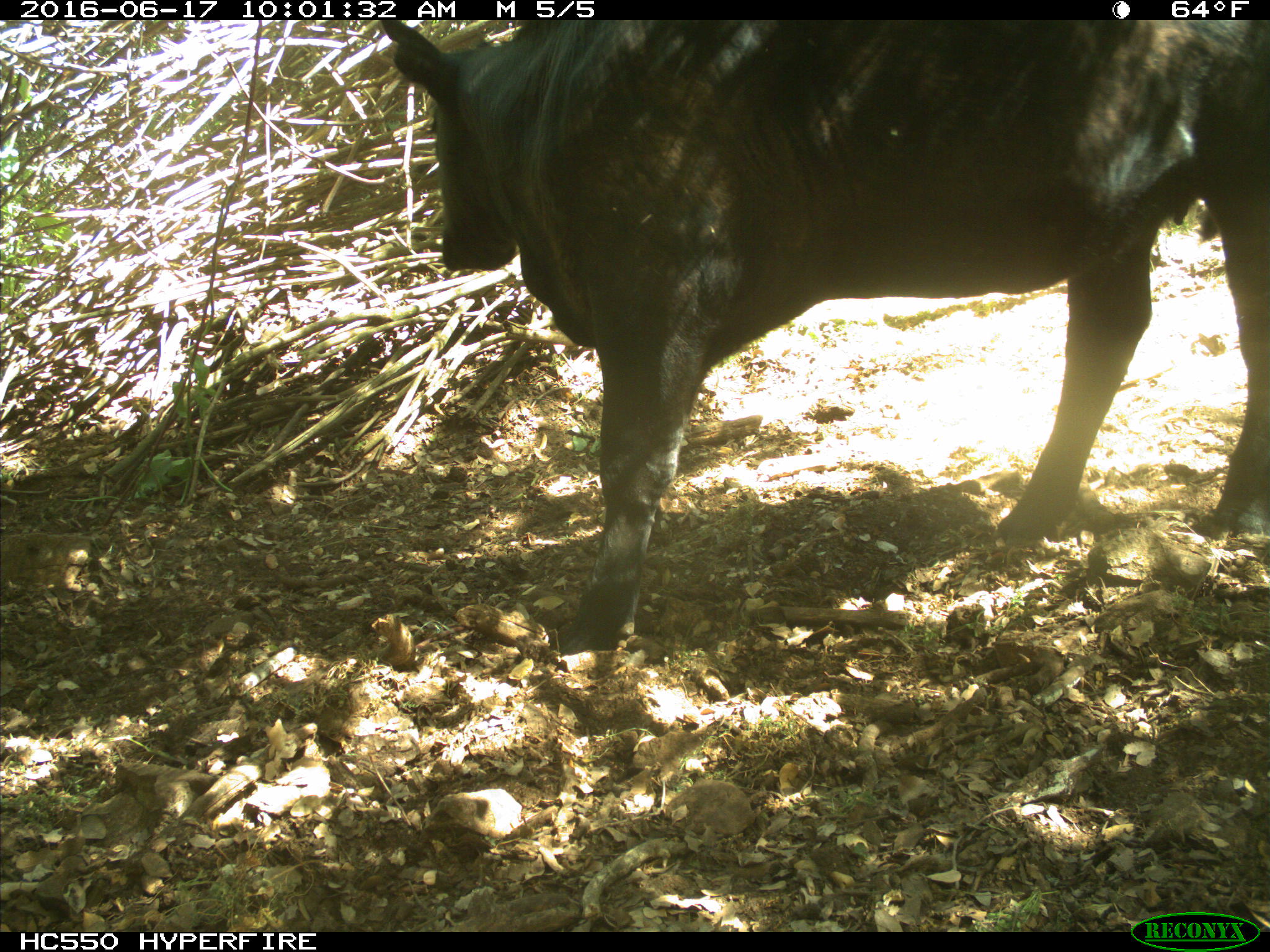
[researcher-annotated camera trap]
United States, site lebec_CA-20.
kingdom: Animalia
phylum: Chordata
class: Mammalia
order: Artiodactyla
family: Bovidae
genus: Bos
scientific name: Bos taurus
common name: domestic cow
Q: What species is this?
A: Bos taurus (domestic cow).